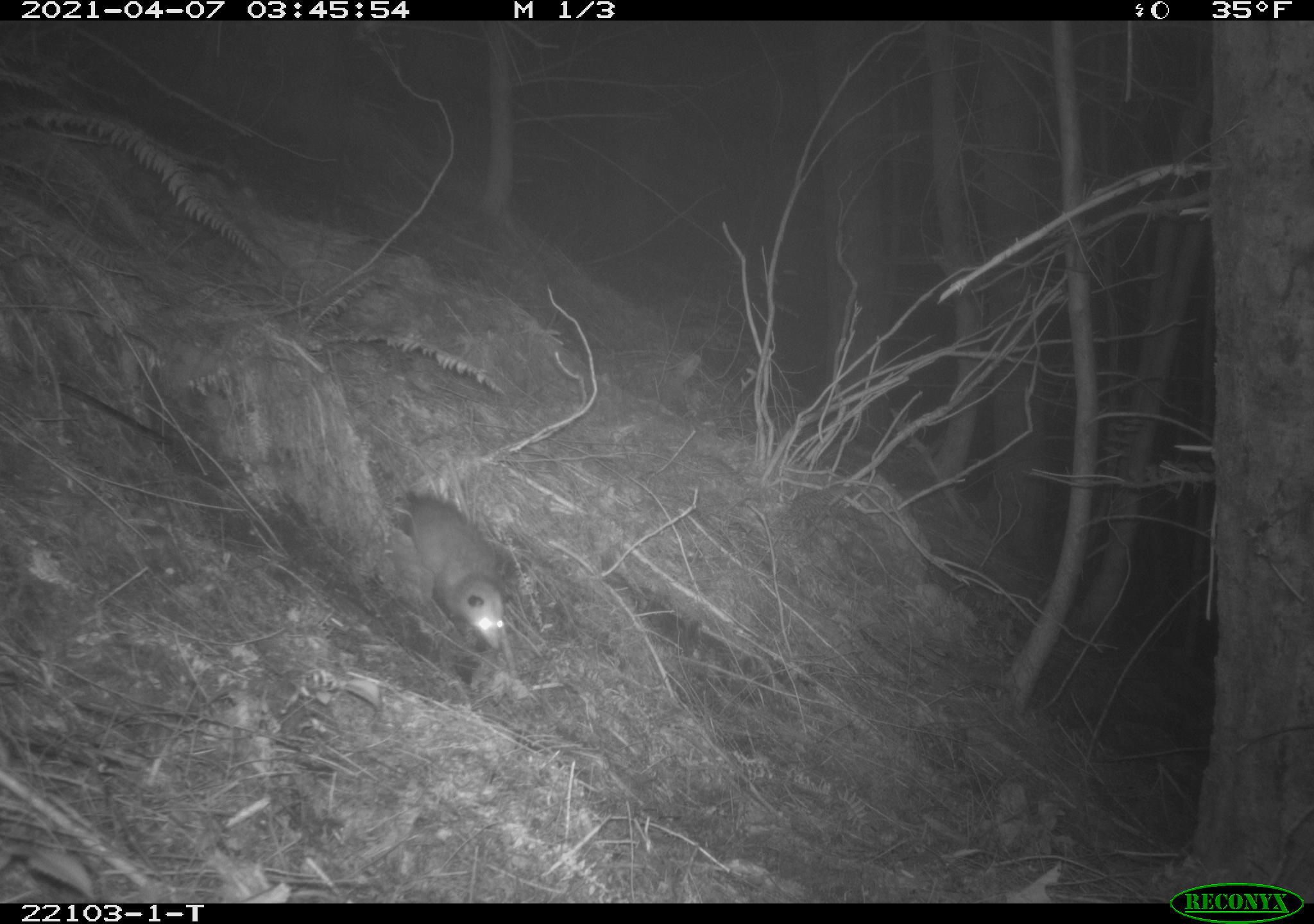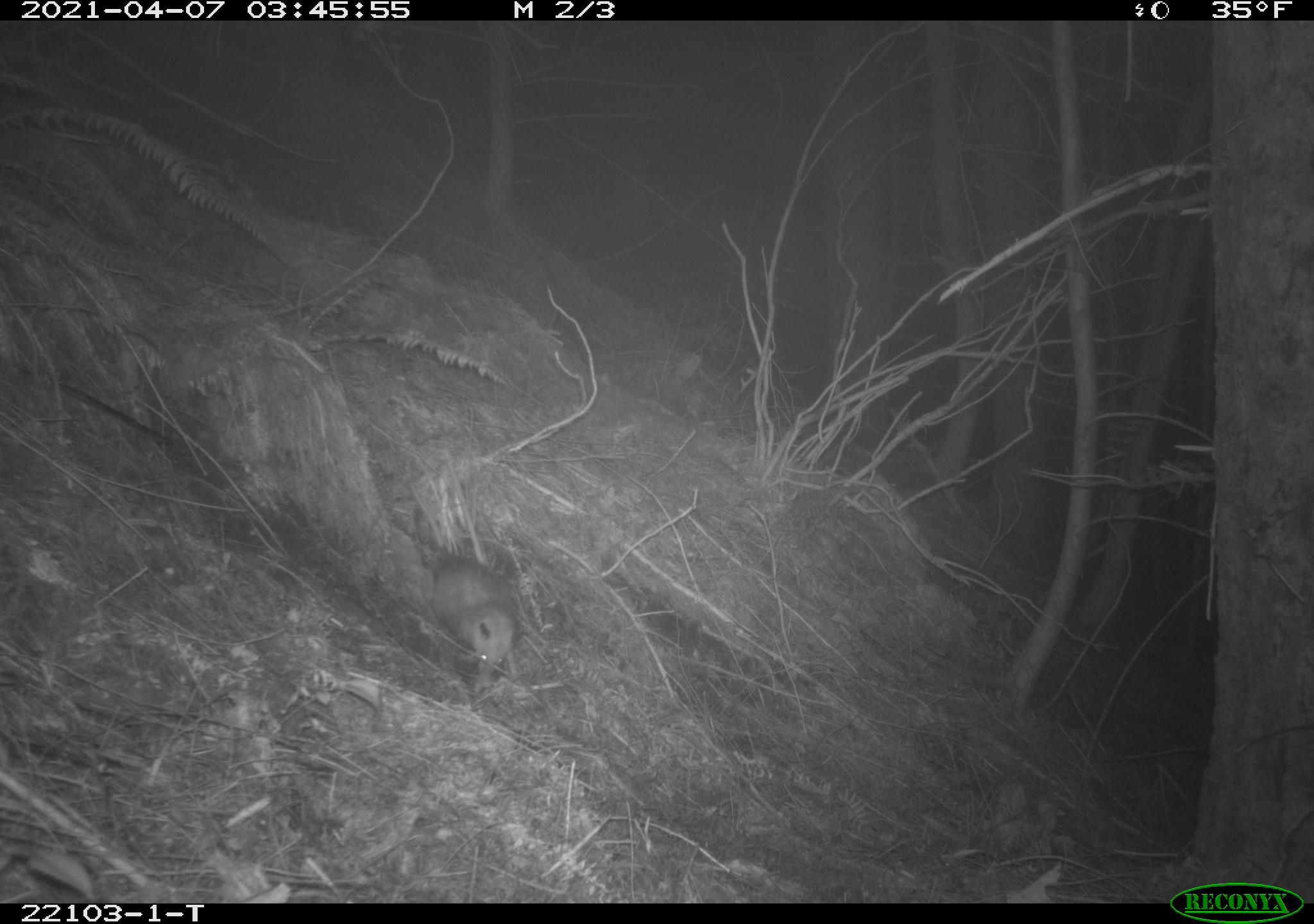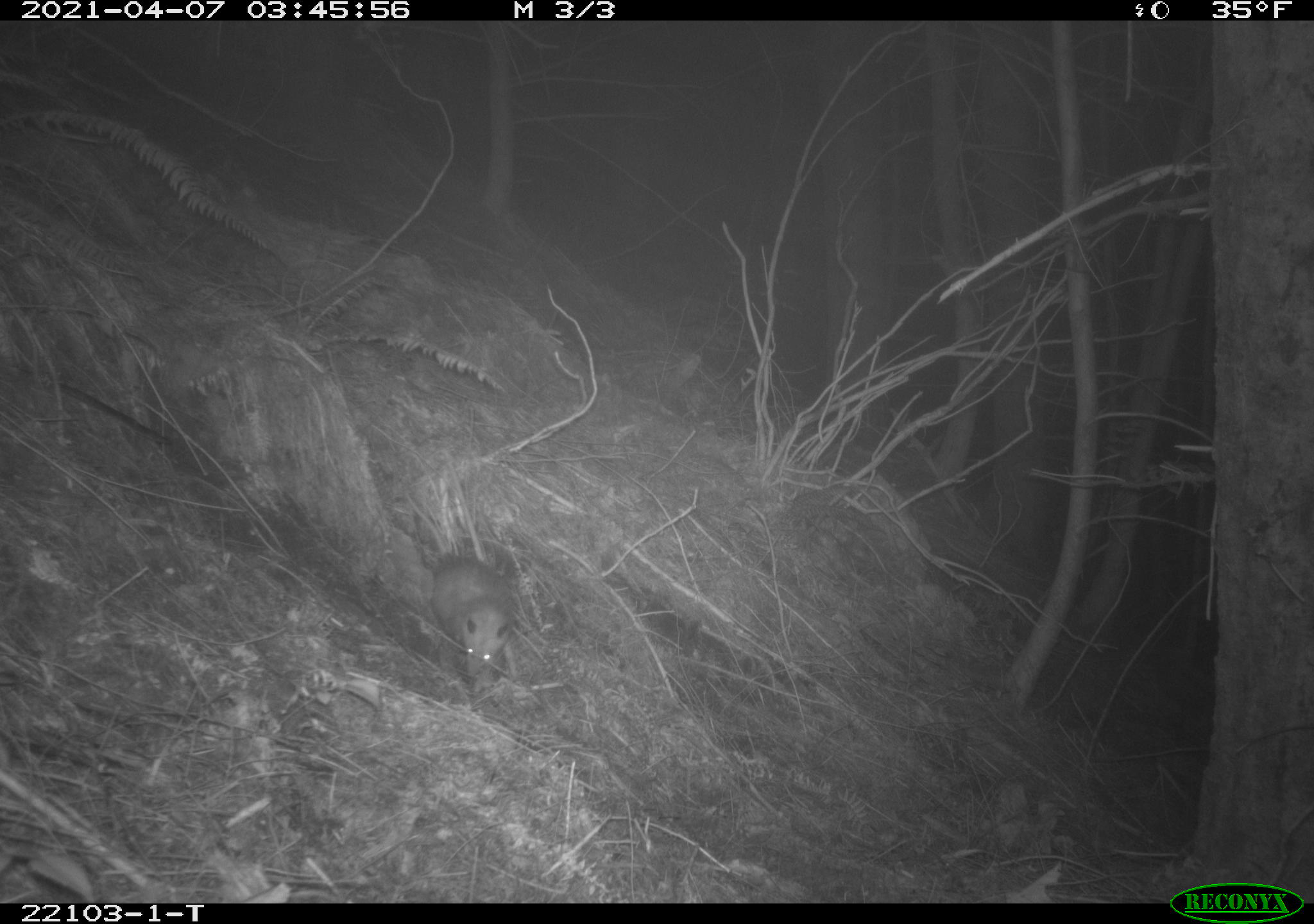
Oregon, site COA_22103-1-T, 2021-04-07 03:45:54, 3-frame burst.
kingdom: Animalia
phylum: Chordata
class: Mammalia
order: Didelphimorphia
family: Didelphidae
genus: Didelphis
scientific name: Didelphis virginiana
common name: virginia opossum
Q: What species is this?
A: Virginia opossum (Didelphis virginiana).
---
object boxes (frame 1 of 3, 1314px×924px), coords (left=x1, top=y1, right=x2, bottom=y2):
virginia opossum: (left=364, top=457, right=525, bottom=673)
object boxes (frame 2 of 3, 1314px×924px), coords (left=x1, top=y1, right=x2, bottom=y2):
virginia opossum: (left=392, top=517, right=540, bottom=694)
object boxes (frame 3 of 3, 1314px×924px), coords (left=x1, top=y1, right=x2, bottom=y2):
virginia opossum: (left=402, top=532, right=529, bottom=686)